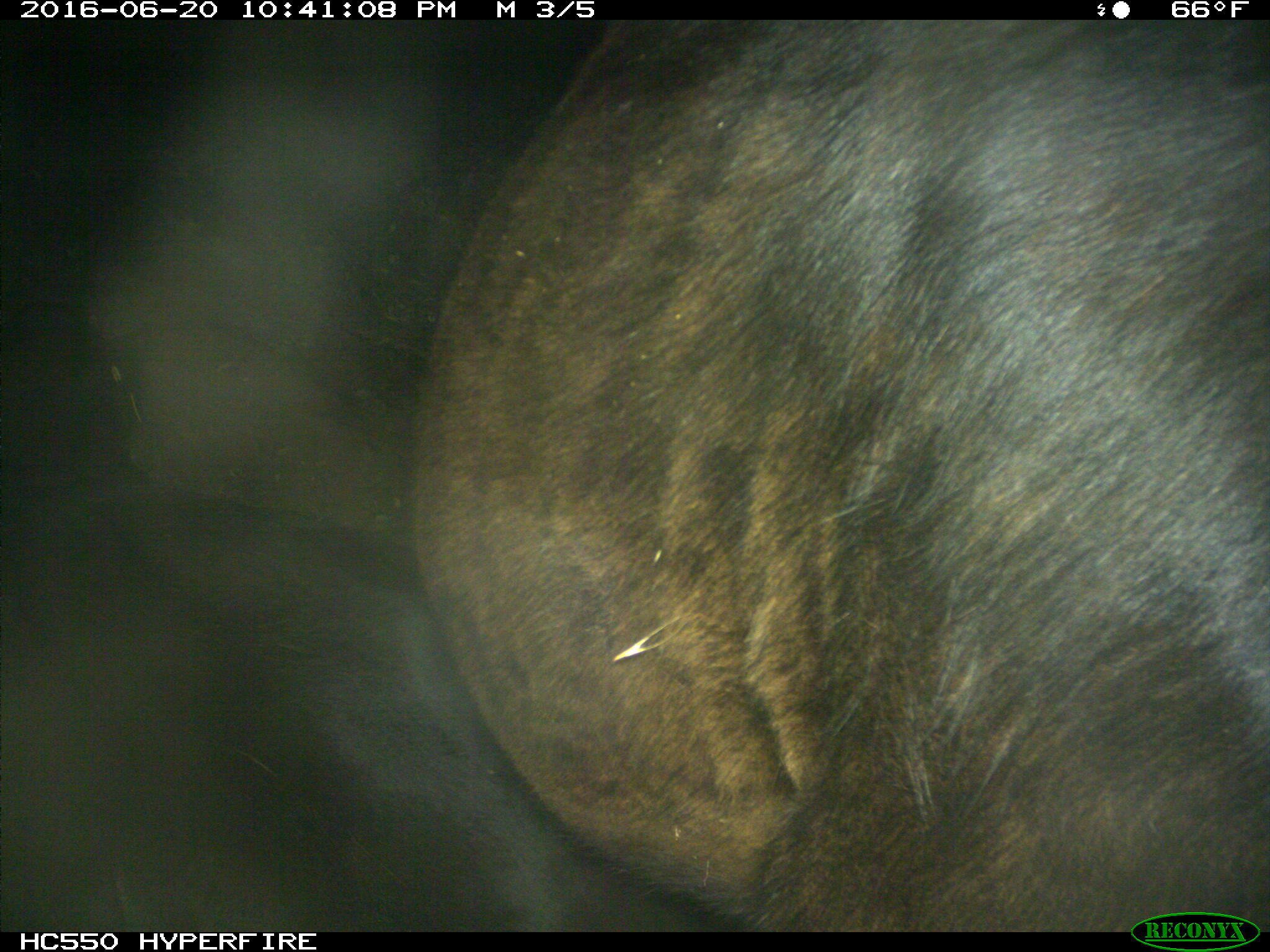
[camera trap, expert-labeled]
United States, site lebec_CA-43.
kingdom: Animalia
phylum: Chordata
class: Mammalia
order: Artiodactyla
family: Bovidae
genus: Bos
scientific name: Bos taurus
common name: domestic cow